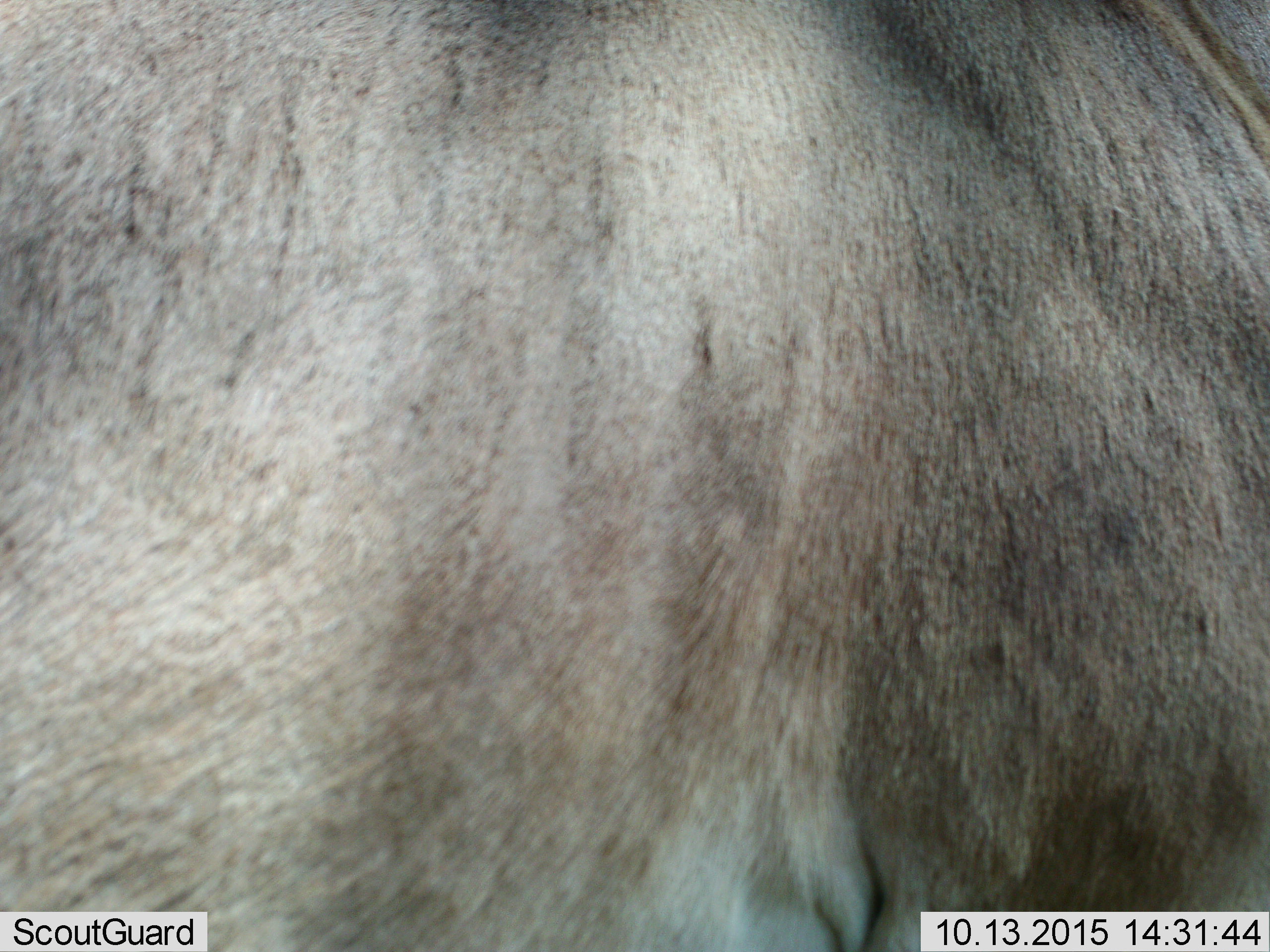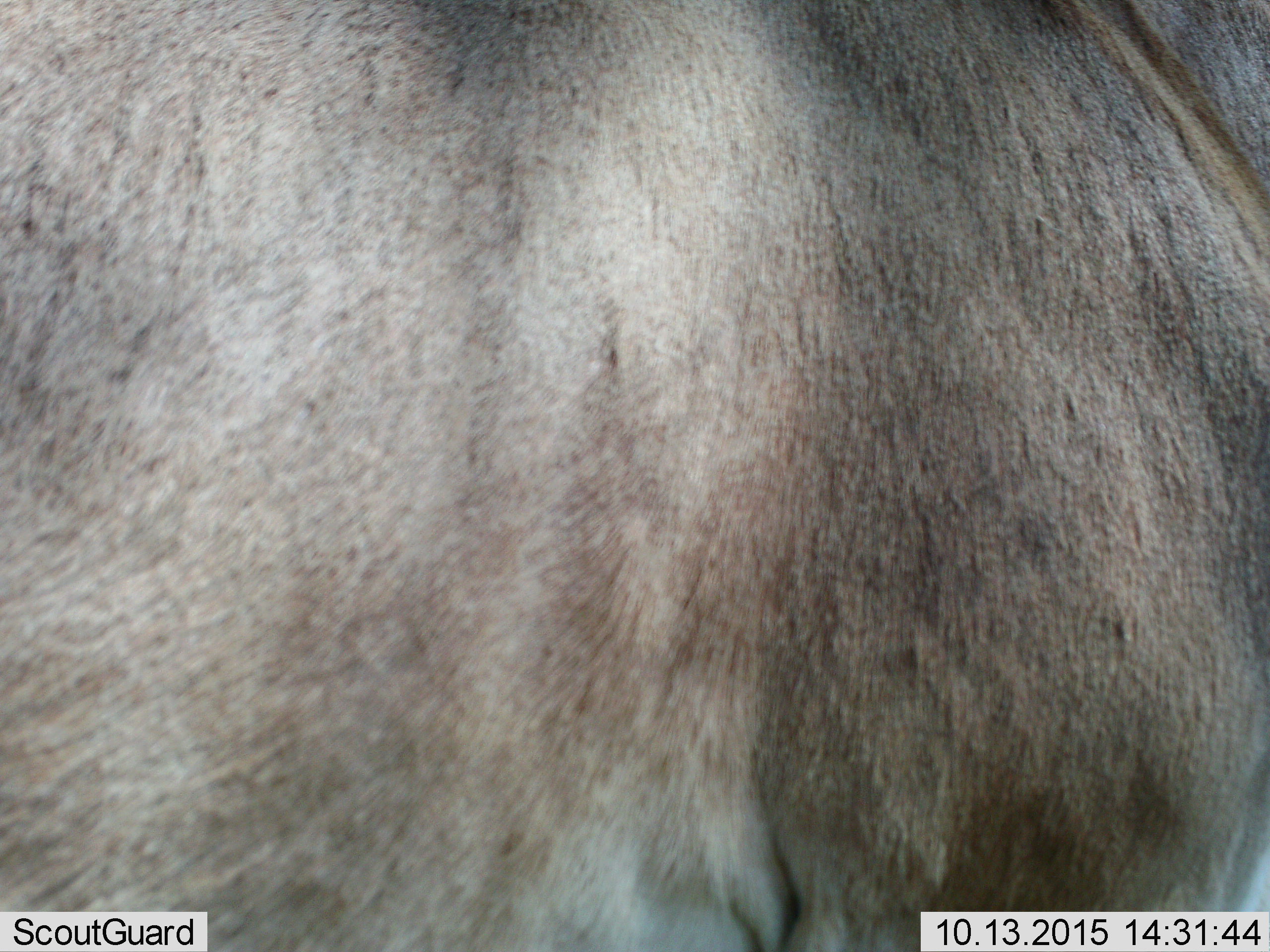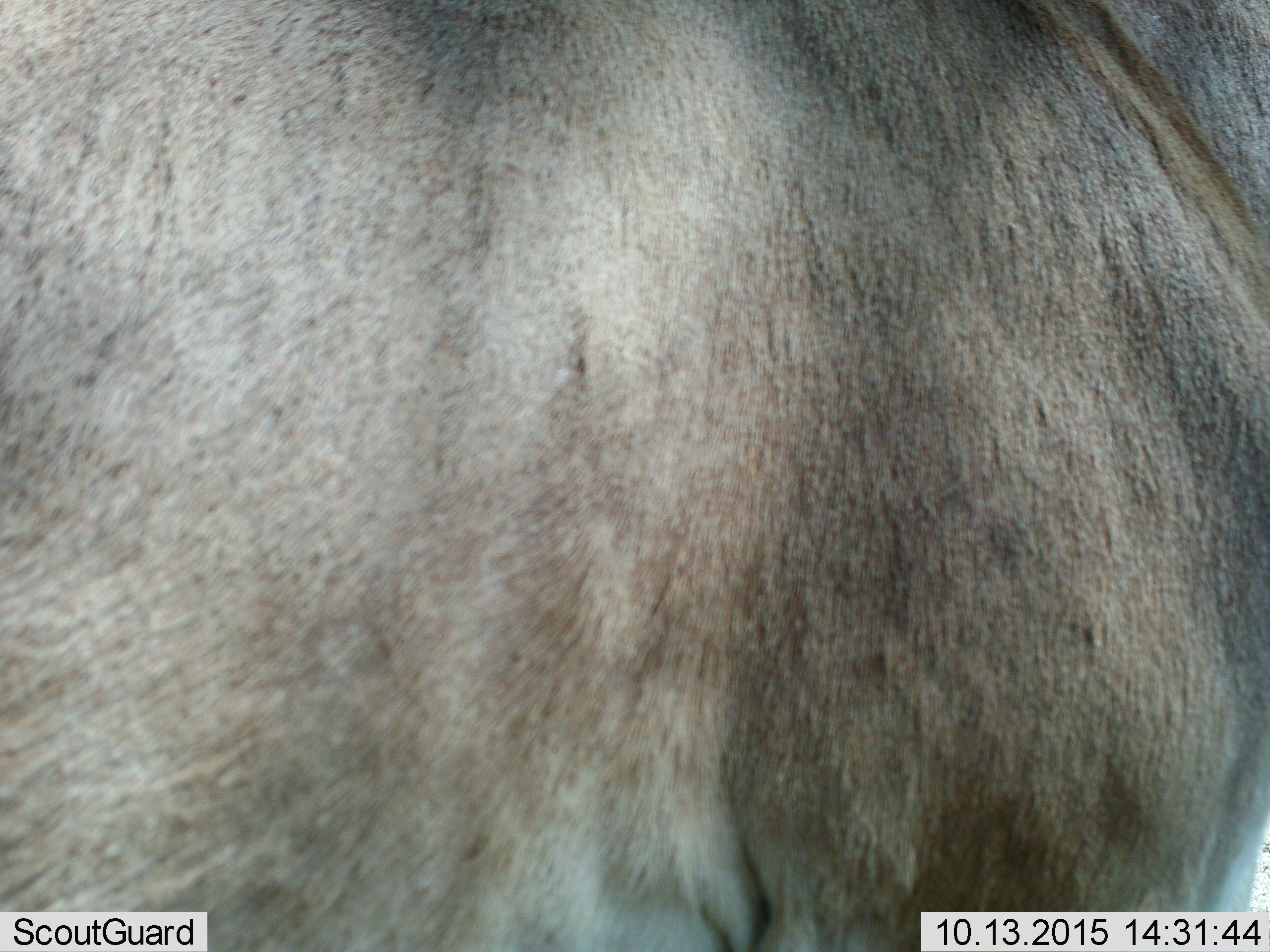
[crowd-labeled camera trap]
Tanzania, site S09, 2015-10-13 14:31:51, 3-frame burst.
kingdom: Animalia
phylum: Chordata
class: Mammalia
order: Artiodactyla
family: Bovidae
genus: Tragelaphus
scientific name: Tragelaphus oryx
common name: eland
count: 1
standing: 100%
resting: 0%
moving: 0%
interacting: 0%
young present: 0%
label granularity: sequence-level